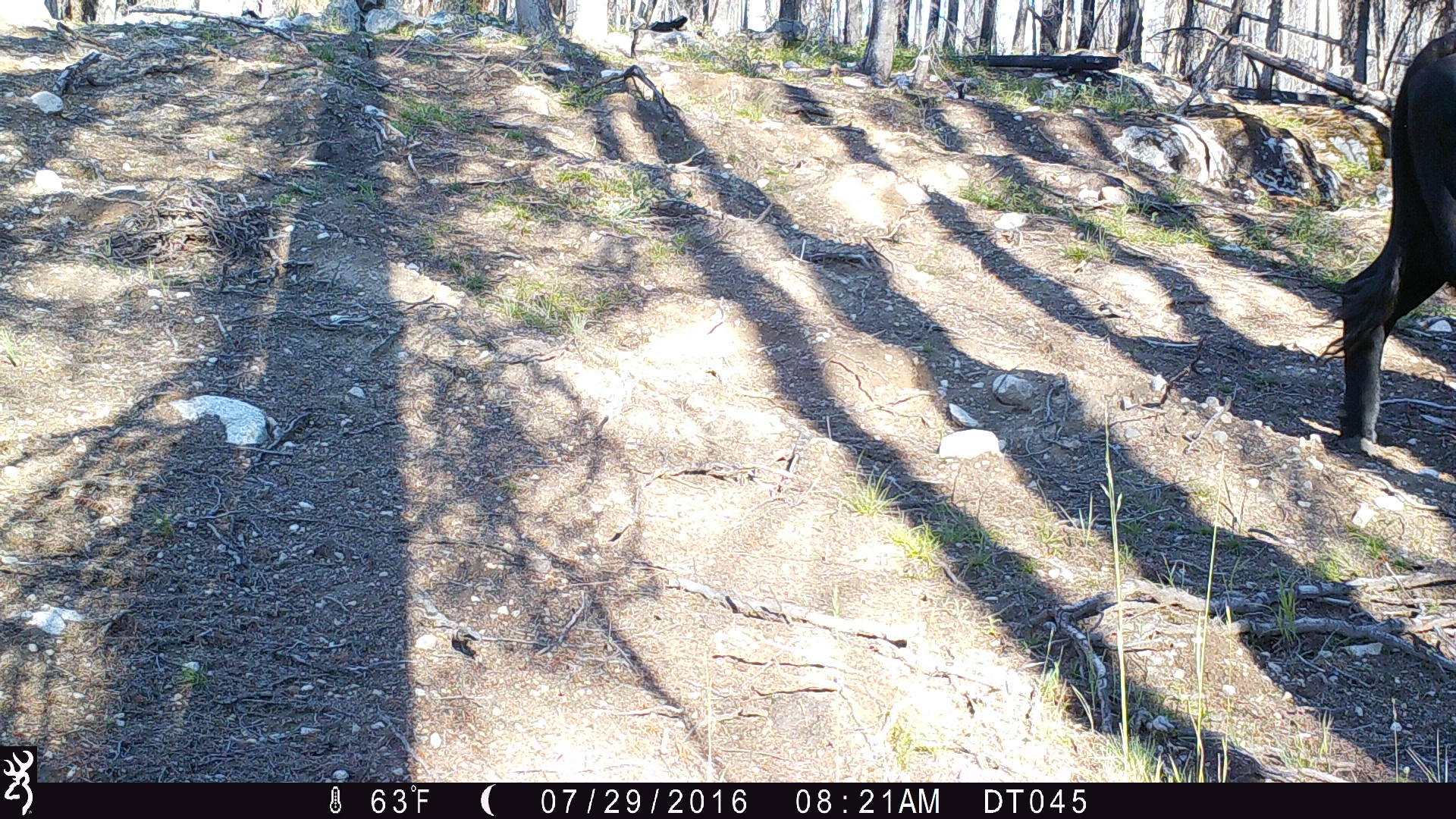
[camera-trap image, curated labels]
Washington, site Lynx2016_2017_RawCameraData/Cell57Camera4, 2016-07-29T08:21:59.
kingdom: Animalia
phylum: Chordata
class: Mammalia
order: Artiodactyla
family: Bovidae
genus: Bos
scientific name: Bos taurus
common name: domestic cattle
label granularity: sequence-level